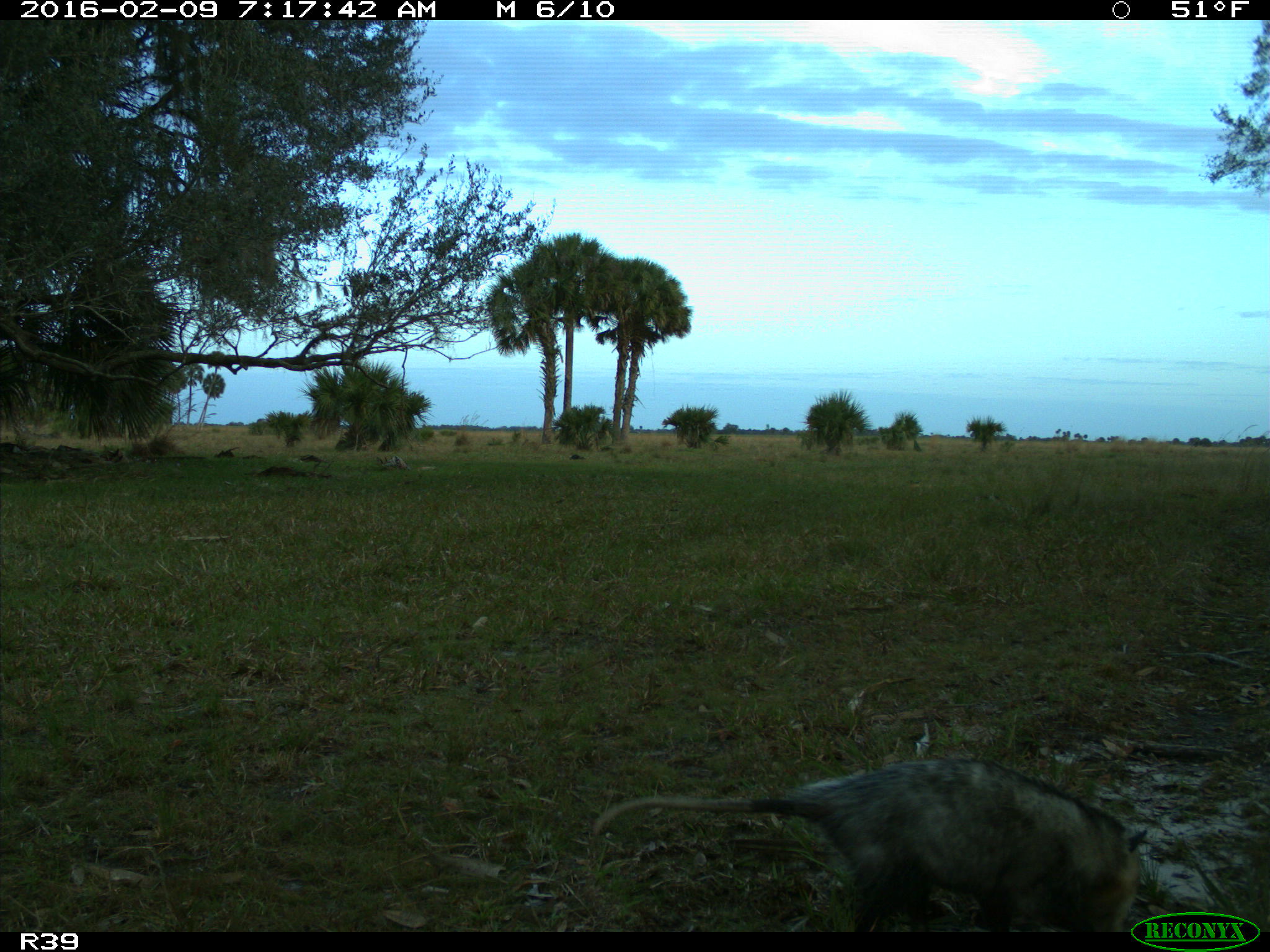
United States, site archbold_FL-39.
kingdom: Animalia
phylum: Chordata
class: Mammalia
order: Didelphimorphia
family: Didelphidae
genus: Didelphis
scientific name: Didelphis virginiana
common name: virginia opossum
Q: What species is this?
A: Didelphis virginiana (virginia opossum).